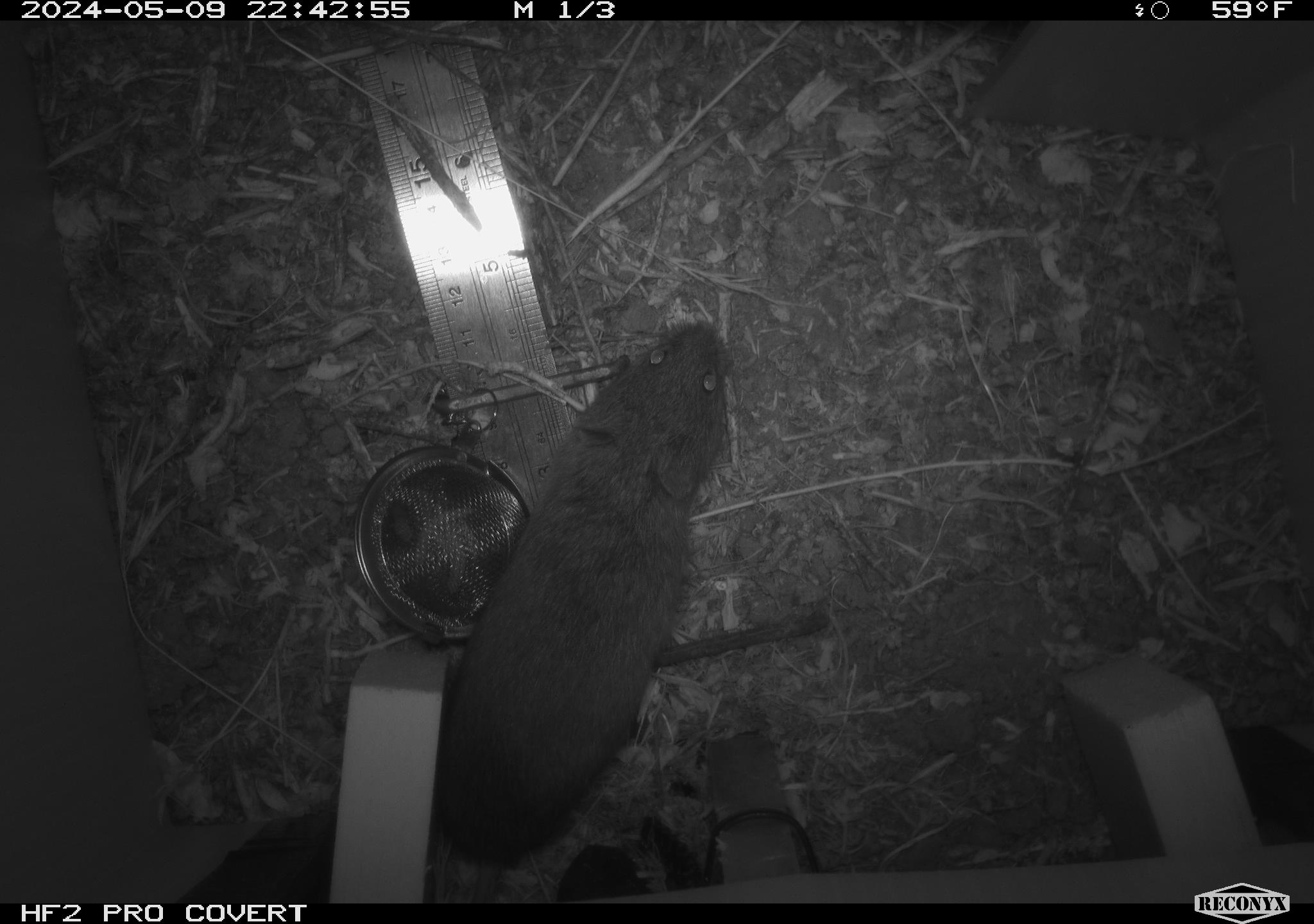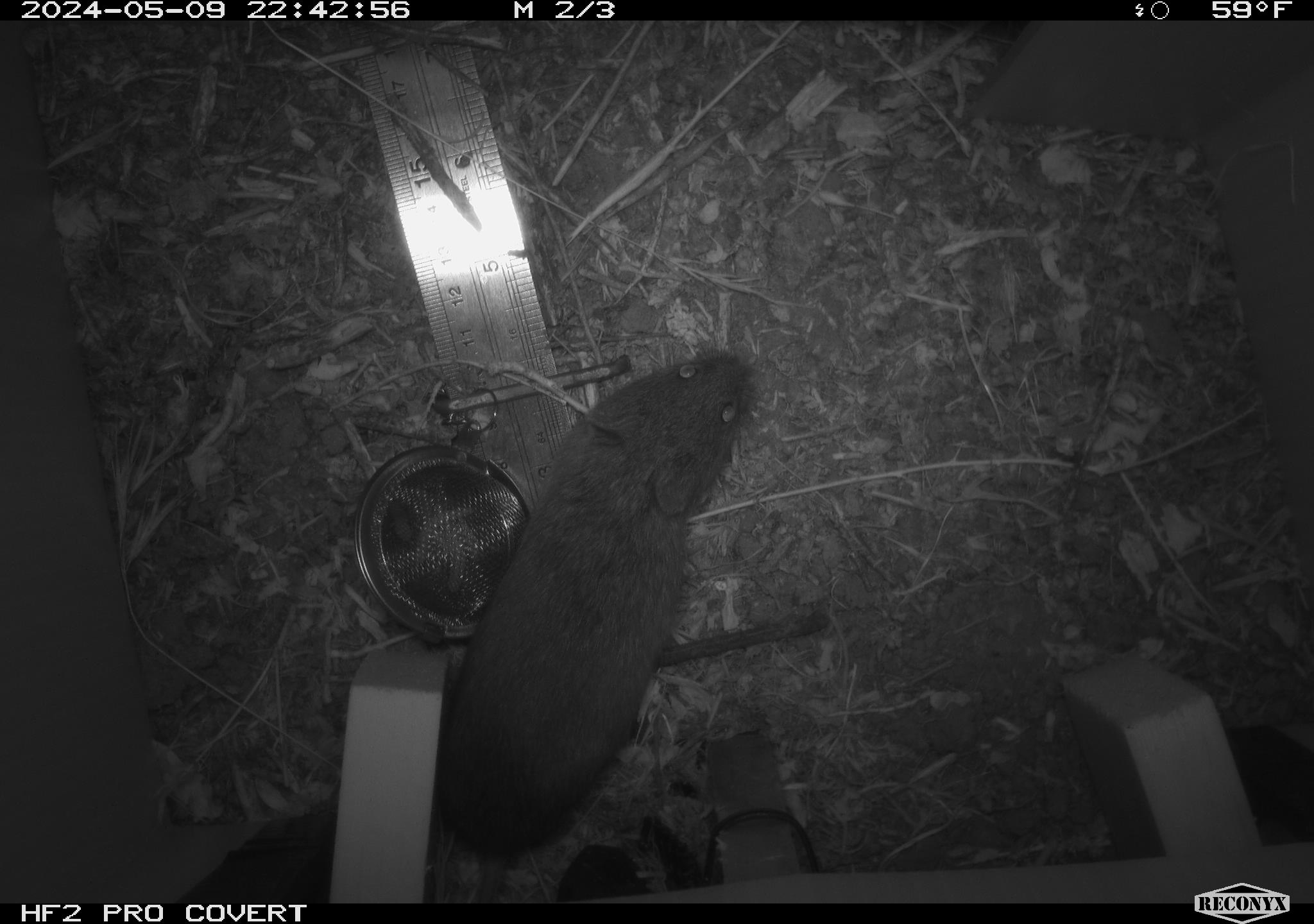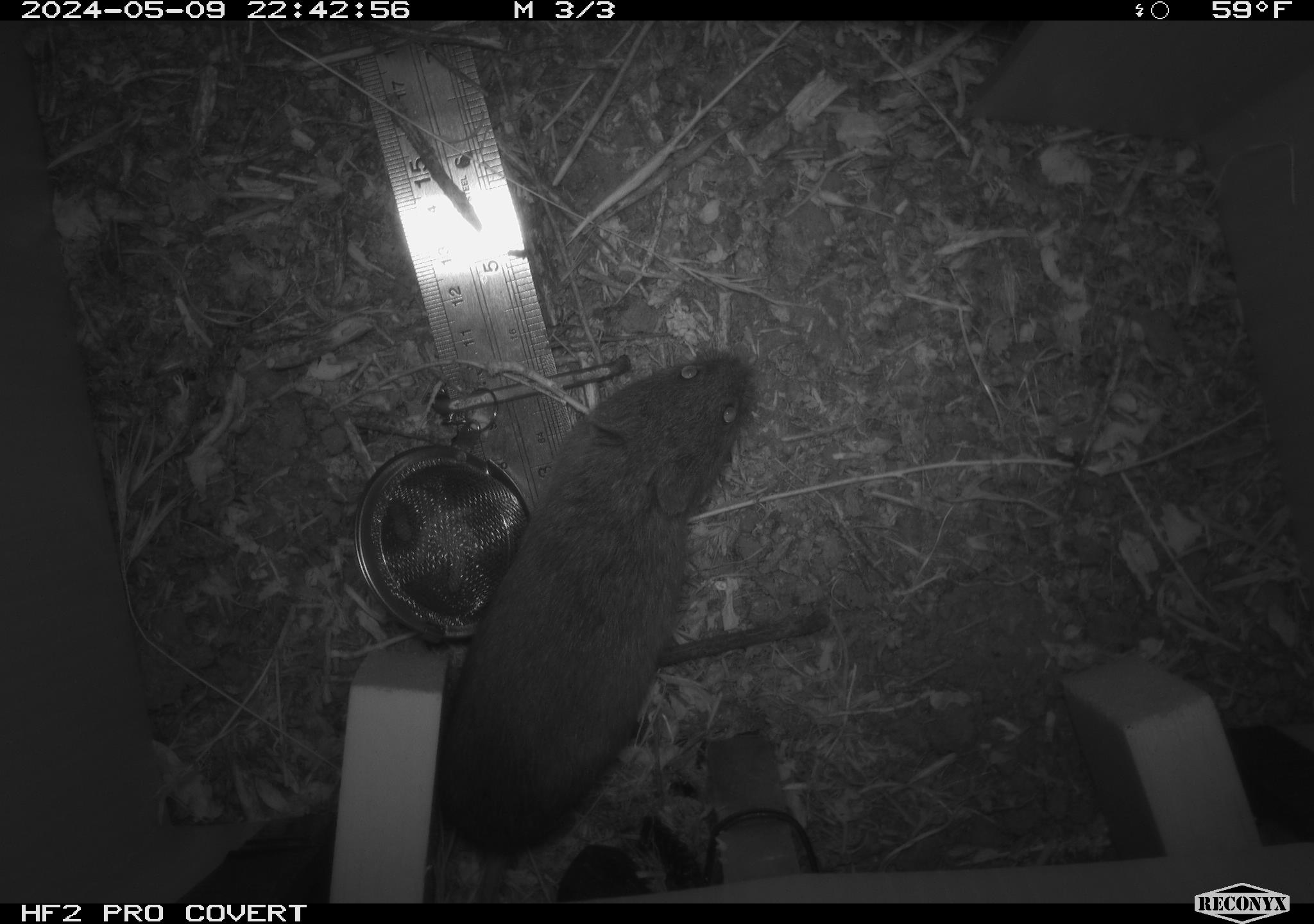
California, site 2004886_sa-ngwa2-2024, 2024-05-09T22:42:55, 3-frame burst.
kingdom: Animalia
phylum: Chordata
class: Mammalia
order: Rodentia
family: Cricetidae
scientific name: Arvicolinae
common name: voles, lemmings, and muskrats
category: arvicolinae subfamily